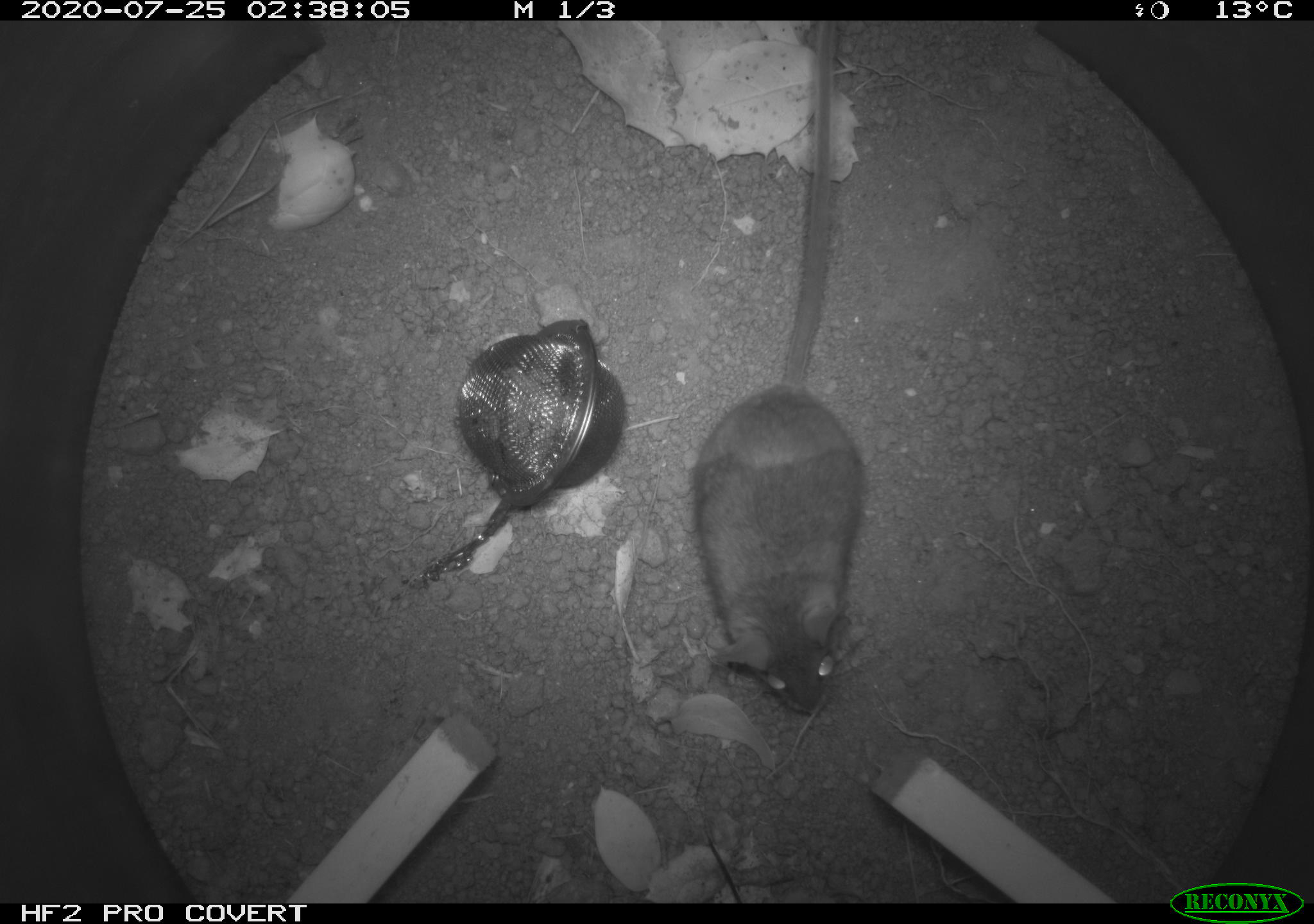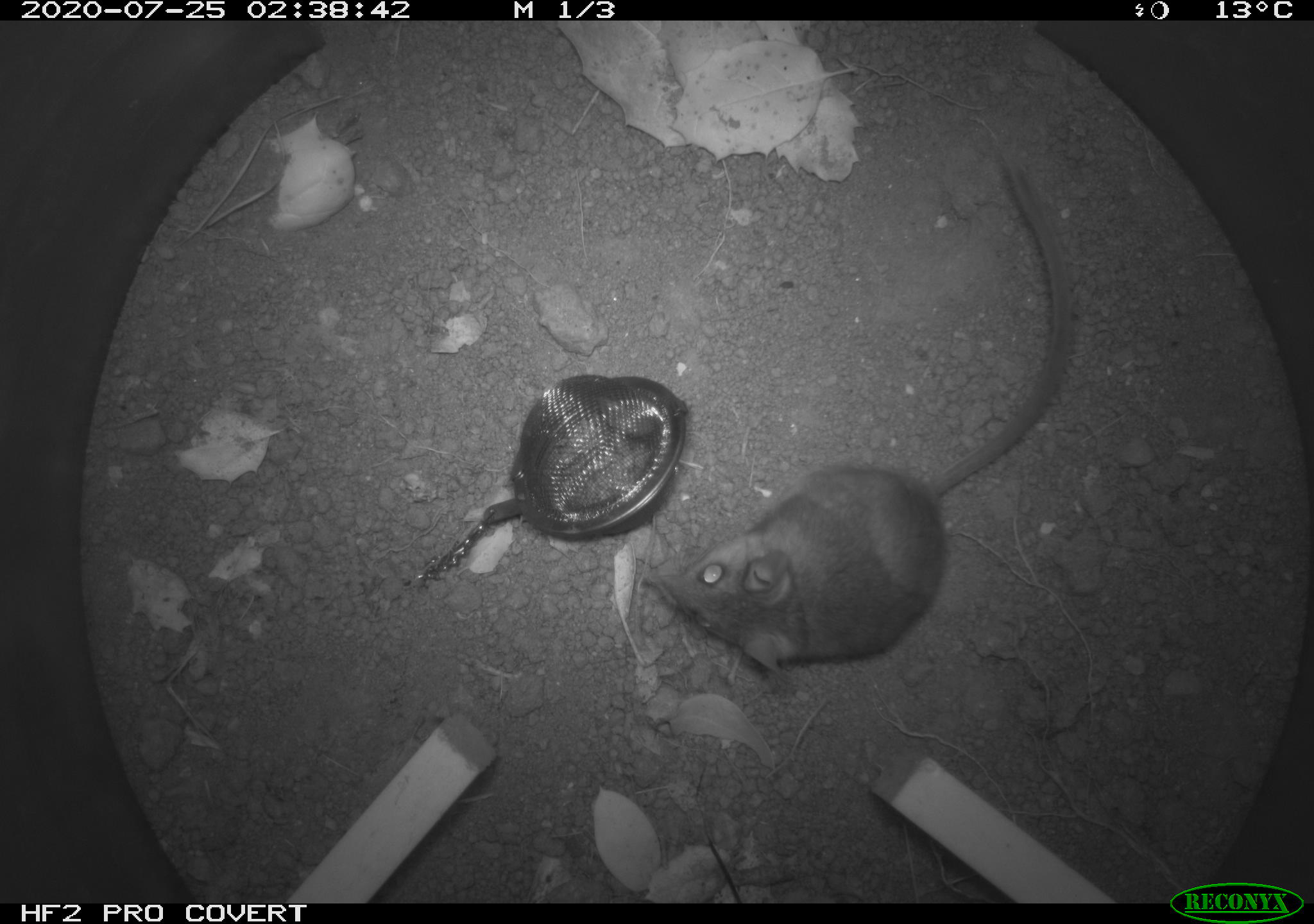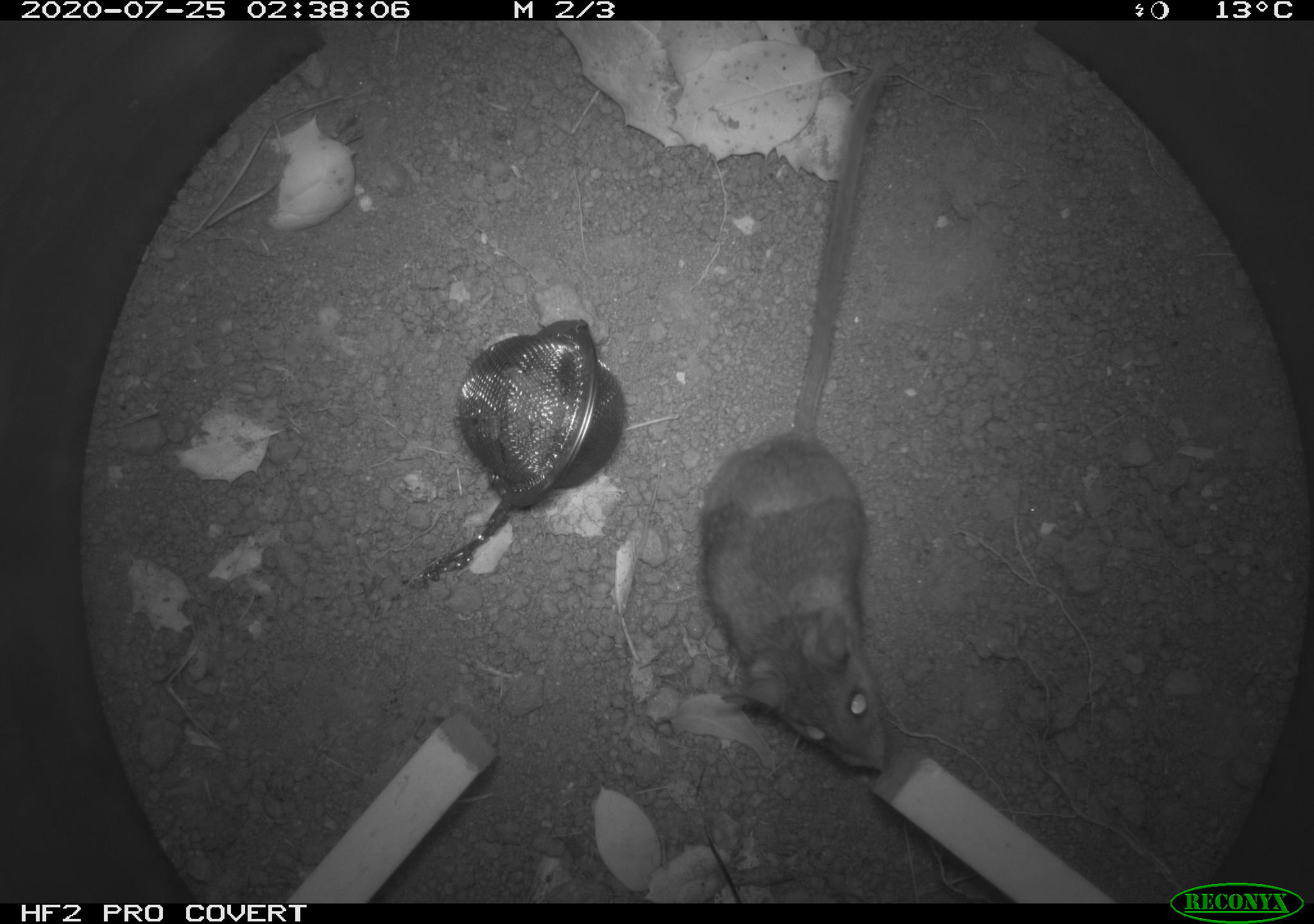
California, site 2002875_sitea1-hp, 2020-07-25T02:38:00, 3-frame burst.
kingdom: Animalia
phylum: Chordata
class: Mammalia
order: Rodentia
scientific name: Rodentia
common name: rodent